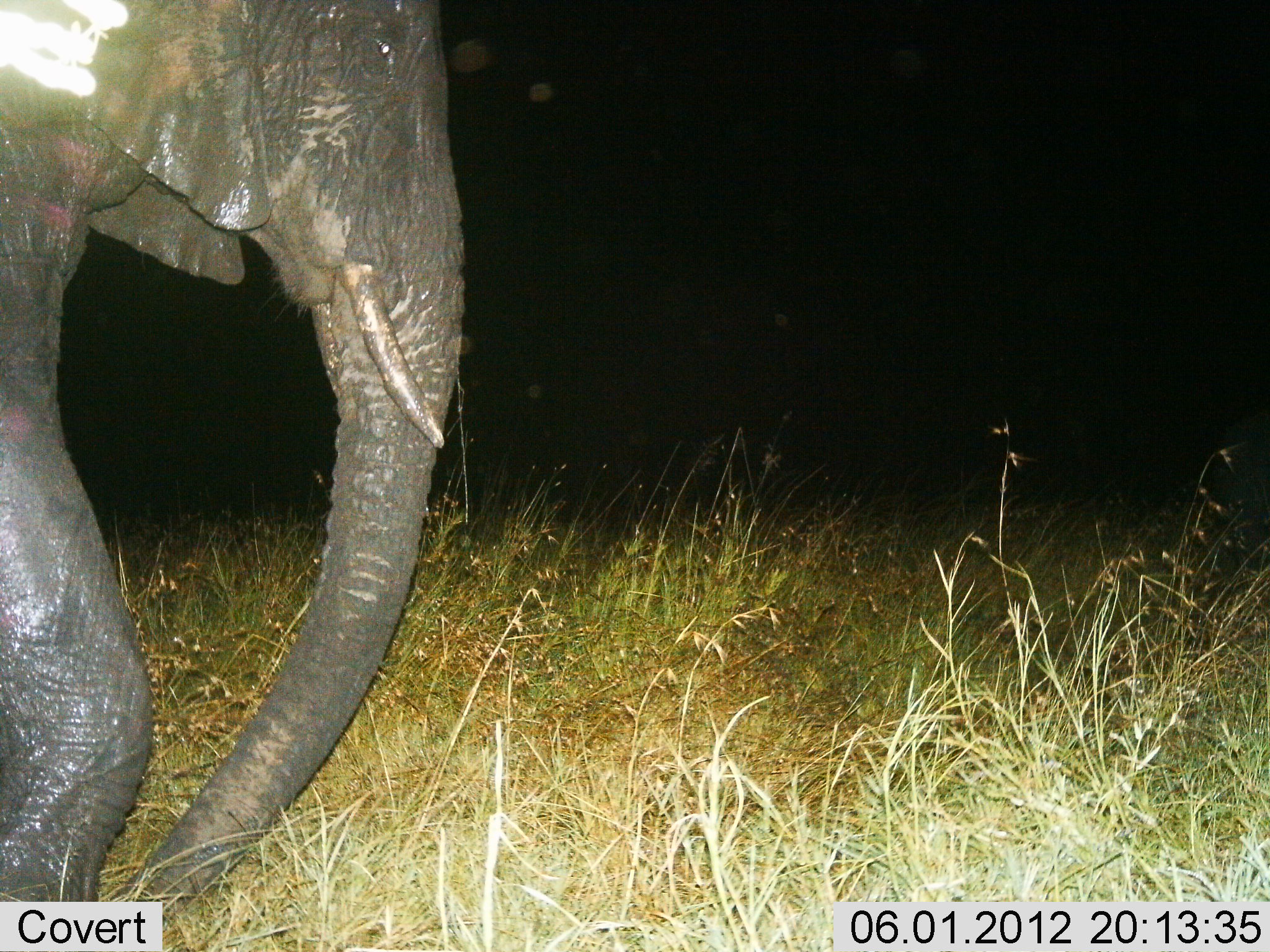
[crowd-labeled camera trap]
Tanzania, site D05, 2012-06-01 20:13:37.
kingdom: Animalia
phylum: Chordata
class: Mammalia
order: Proboscidea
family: Elephantidae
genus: Loxodonta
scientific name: Loxodonta africana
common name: african bush elephant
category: elephant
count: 1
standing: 20%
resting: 0%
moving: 80%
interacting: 0%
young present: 10%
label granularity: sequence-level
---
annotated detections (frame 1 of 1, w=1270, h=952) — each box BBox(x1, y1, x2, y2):
animal: BBox(0, 1, 465, 951)